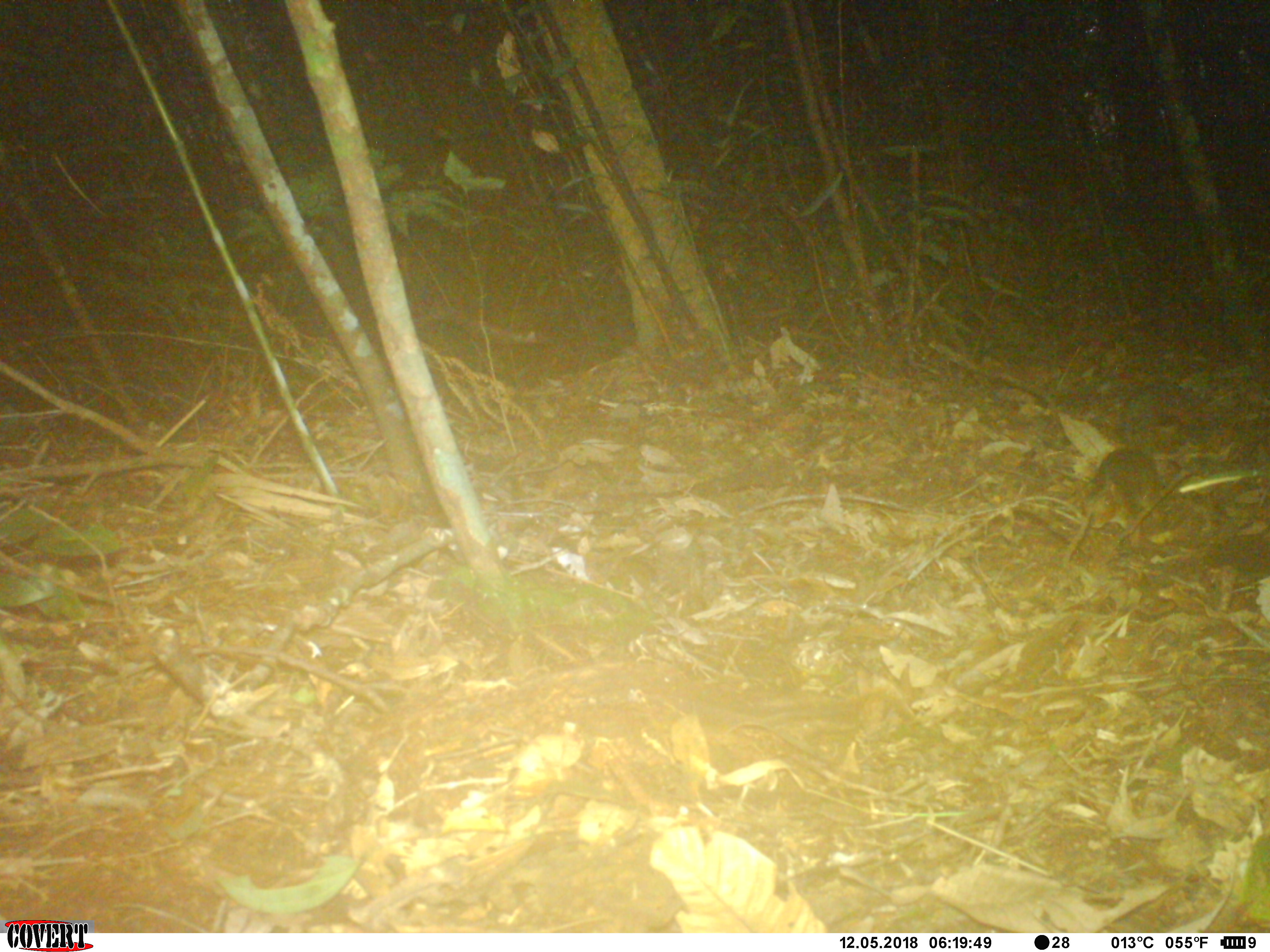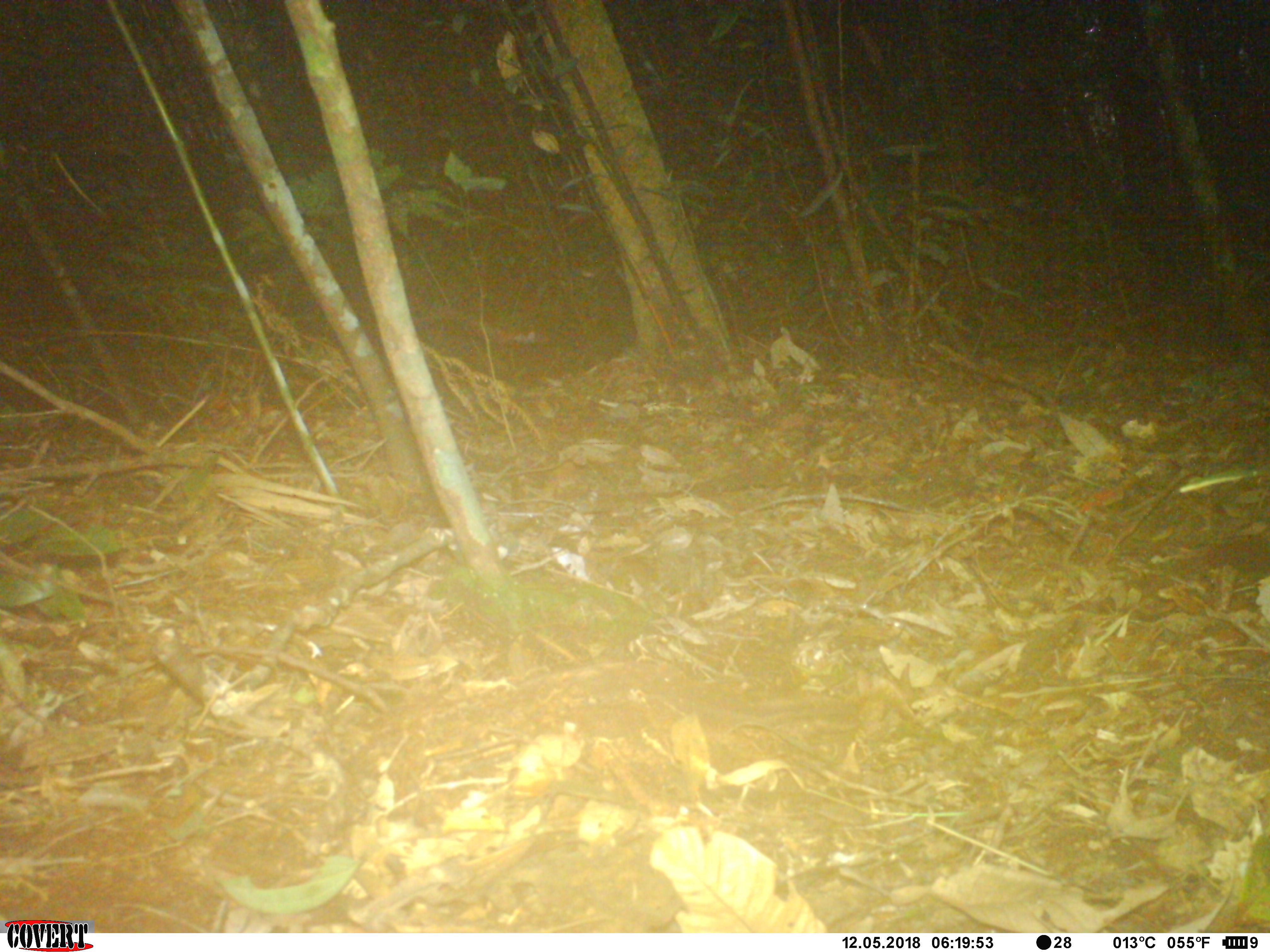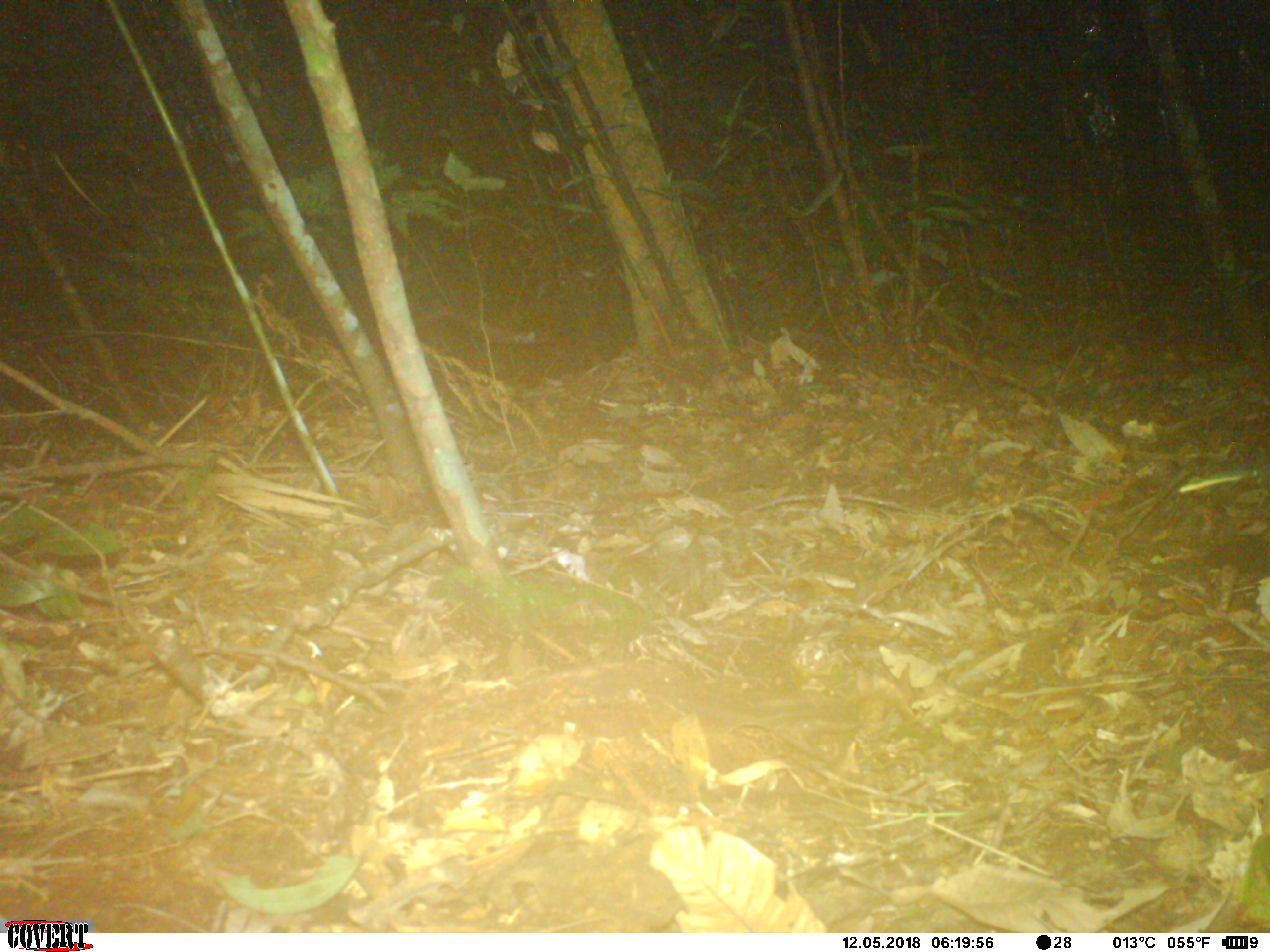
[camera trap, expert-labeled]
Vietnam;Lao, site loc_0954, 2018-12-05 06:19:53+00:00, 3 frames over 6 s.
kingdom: Animalia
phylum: Chordata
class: Mammalia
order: Rodentia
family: Sciuridae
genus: Dremomys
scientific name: Dremomys rufigenis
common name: red-cheeked squirrel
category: red cheeked squirrel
Red cheeked squirrel (red-cheeked squirrel) (Dremomys rufigenis). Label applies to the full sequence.